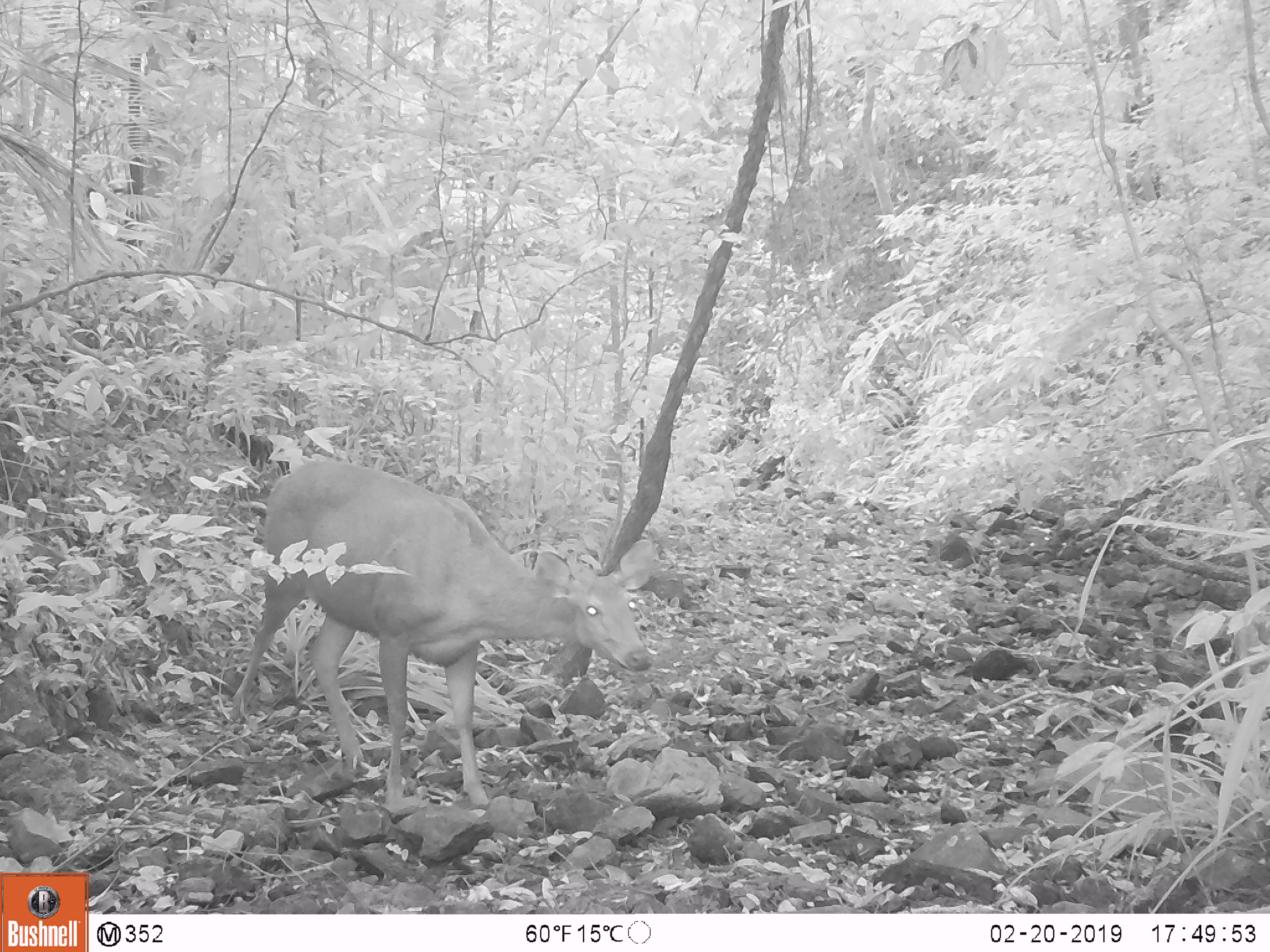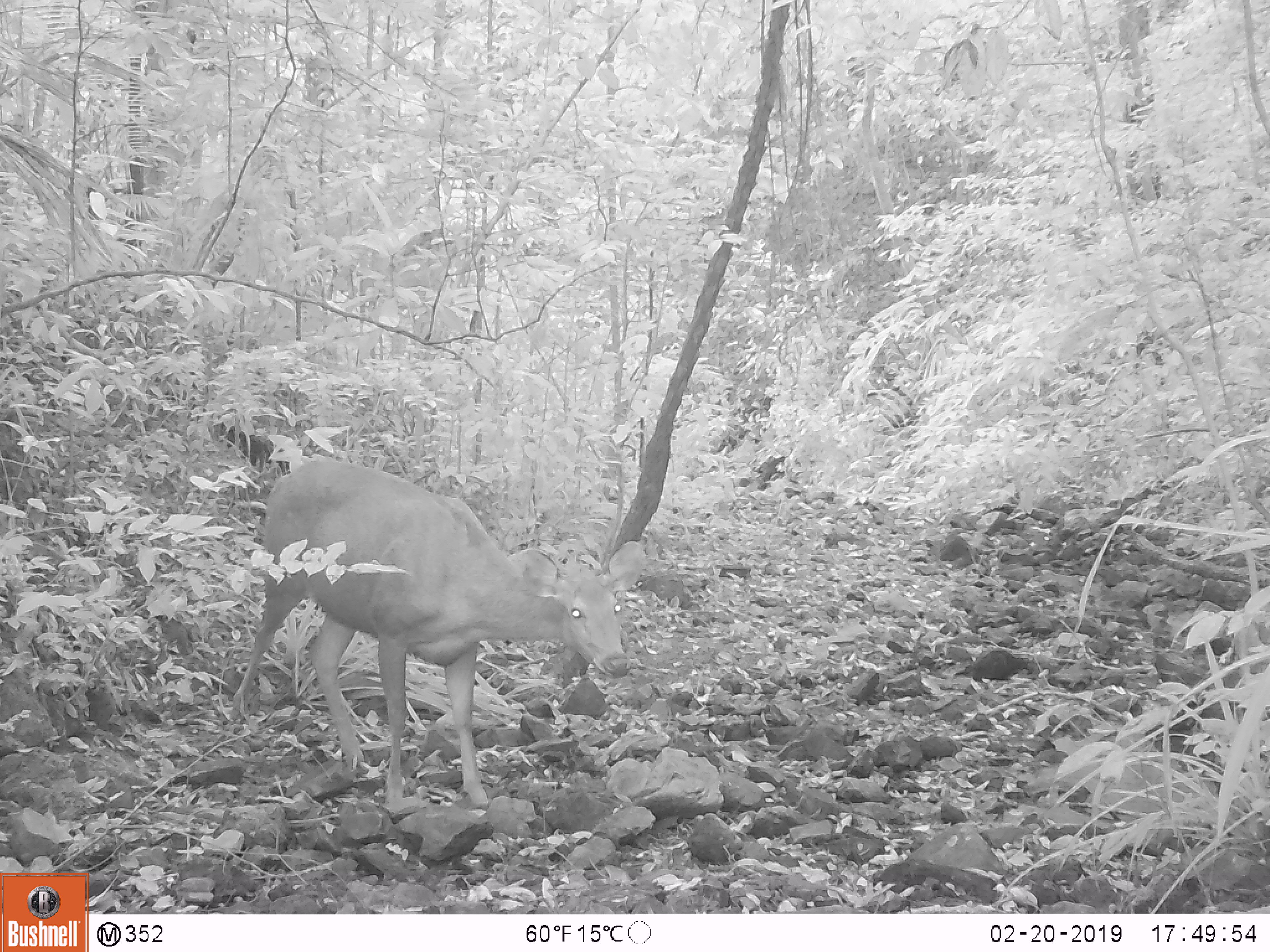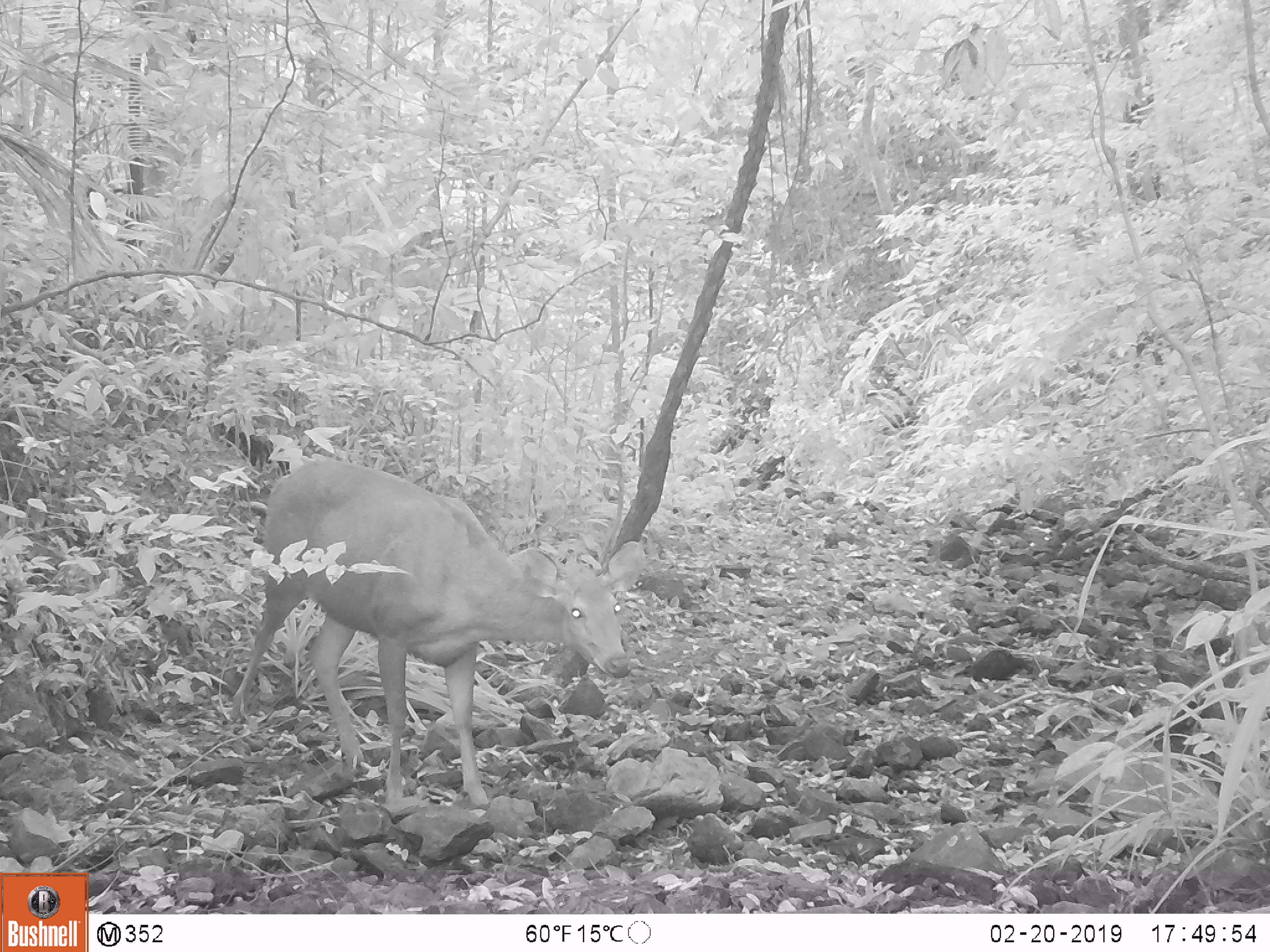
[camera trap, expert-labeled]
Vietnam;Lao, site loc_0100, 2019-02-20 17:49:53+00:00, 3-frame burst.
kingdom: Animalia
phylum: Chordata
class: Mammalia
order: Artiodactyla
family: Cervidae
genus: Rusa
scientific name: Rusa unicolor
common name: sambar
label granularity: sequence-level